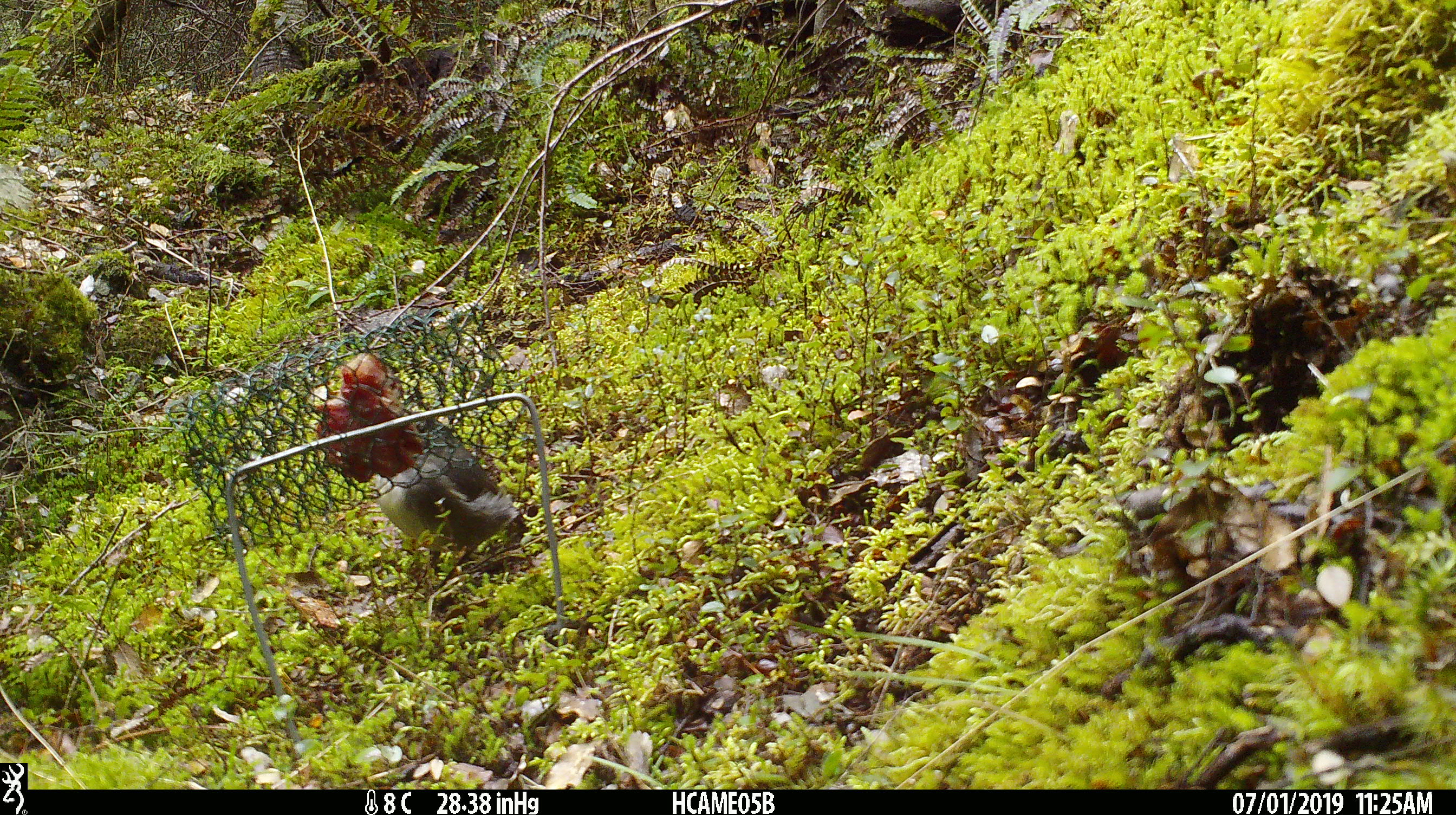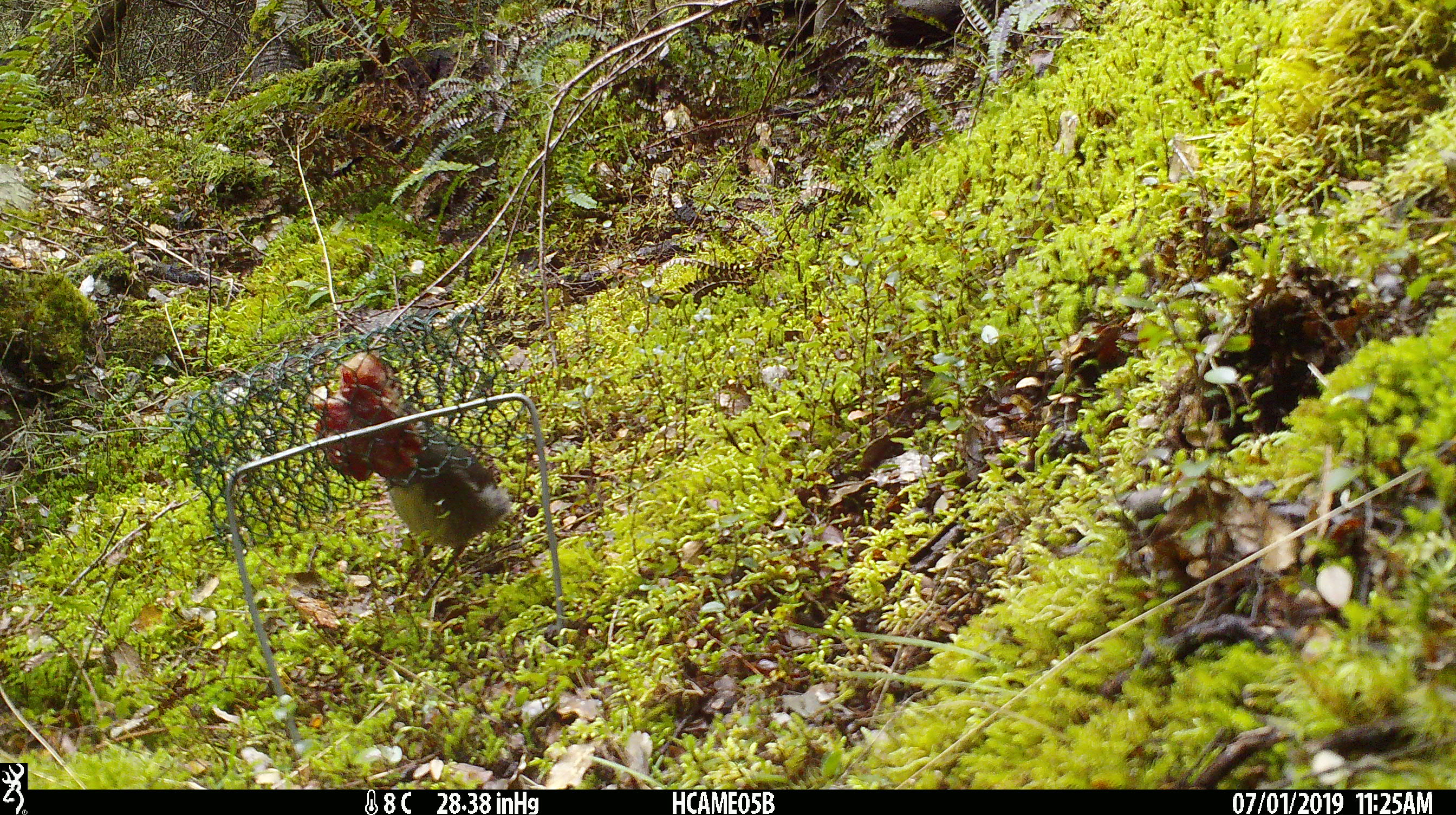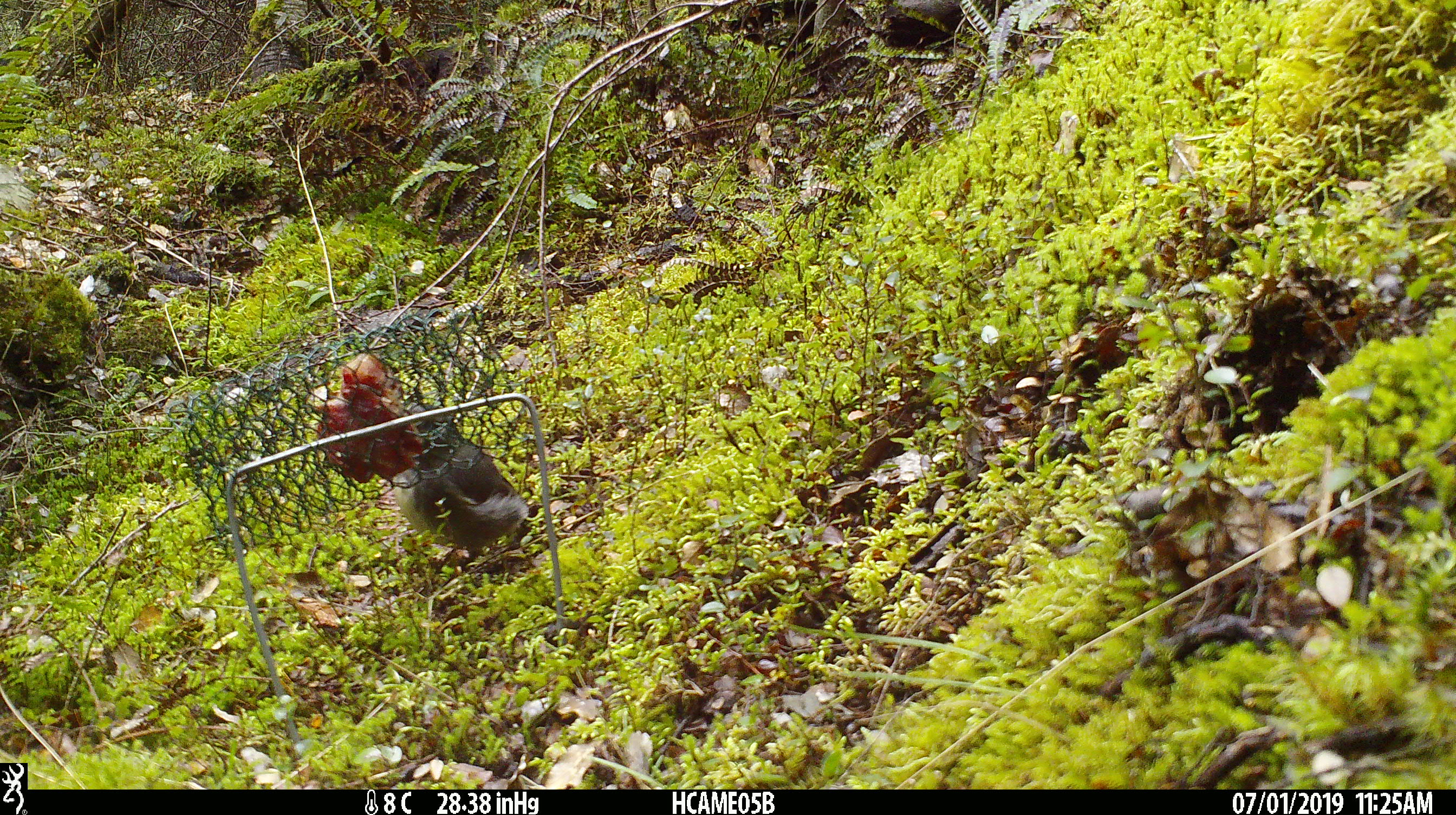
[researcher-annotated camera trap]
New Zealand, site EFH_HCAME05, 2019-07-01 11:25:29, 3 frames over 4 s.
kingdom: Animalia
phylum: Chordata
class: Aves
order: Passeriformes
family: Petroicidae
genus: Petroica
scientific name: Petroica australis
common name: new zealand robin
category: robin